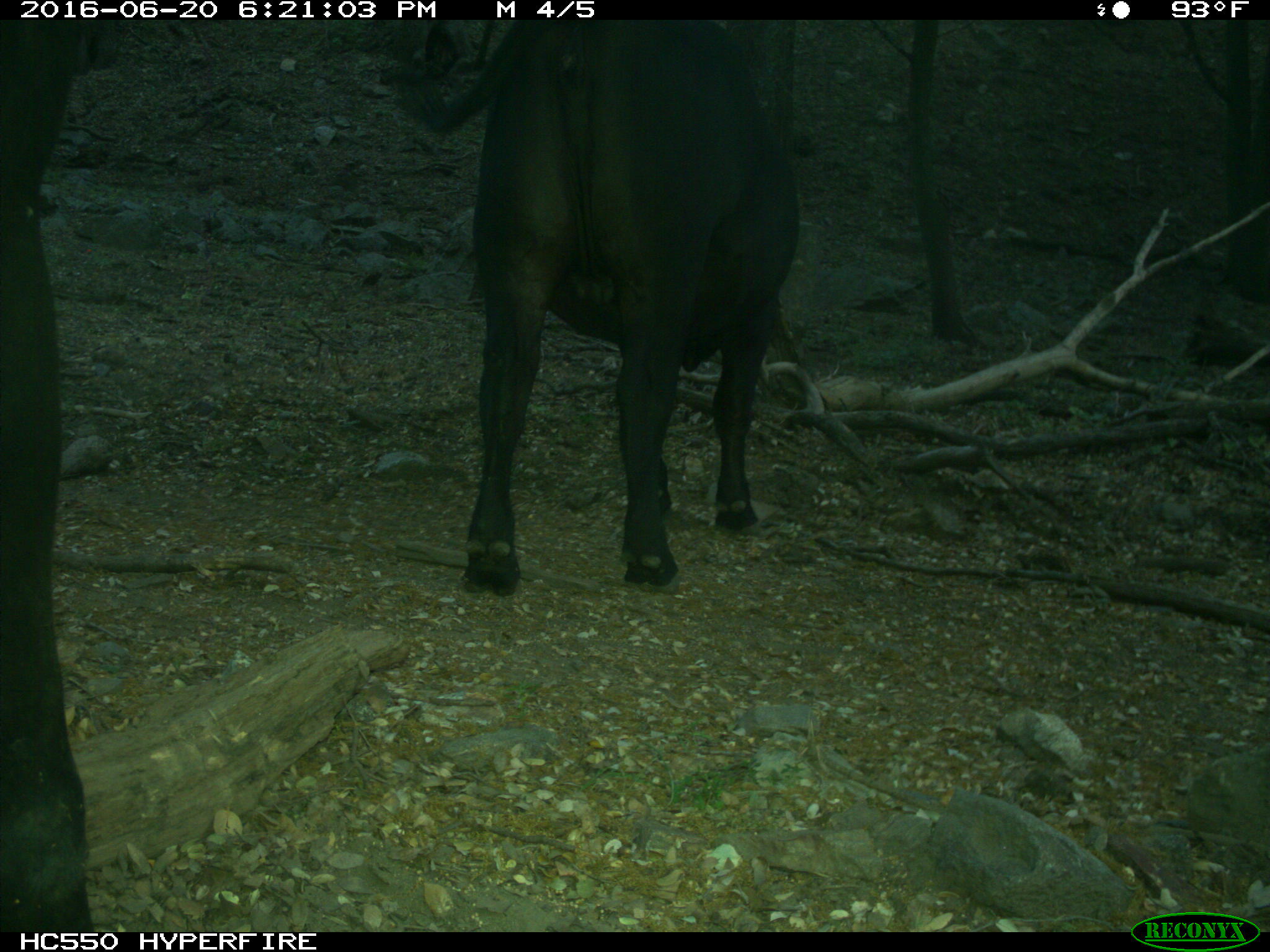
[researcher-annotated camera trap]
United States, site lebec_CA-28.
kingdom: Animalia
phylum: Chordata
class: Mammalia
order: Artiodactyla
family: Bovidae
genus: Bos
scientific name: Bos taurus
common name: domestic cow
Bos taurus (domestic cow).